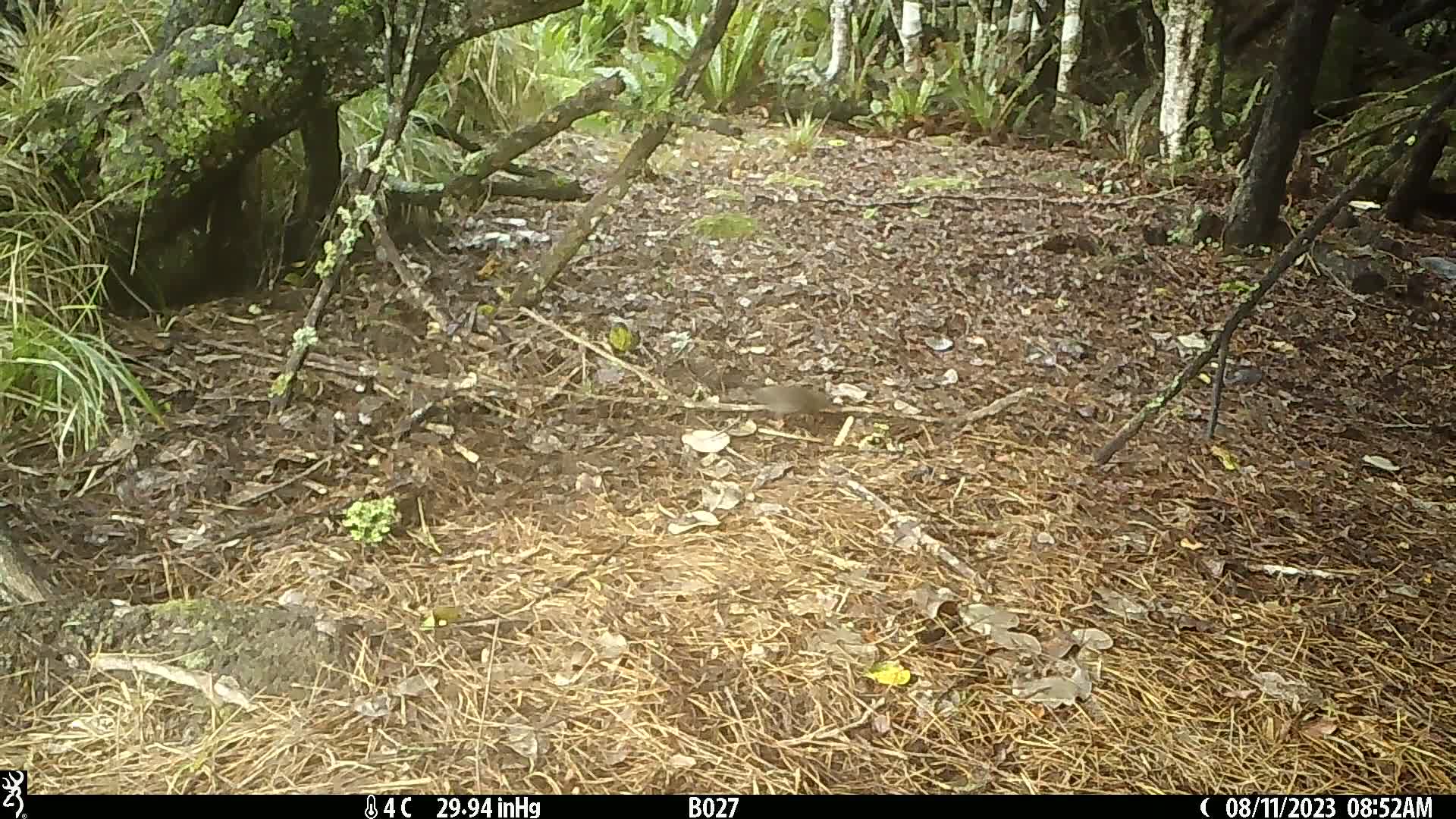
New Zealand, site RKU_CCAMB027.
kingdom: Animalia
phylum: Chordata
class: Aves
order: Passeriformes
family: Turdidae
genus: Turdus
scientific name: Turdus merula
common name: eurasian blackbird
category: blackbird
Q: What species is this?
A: Blackbird (eurasian blackbird) (Turdus merula).